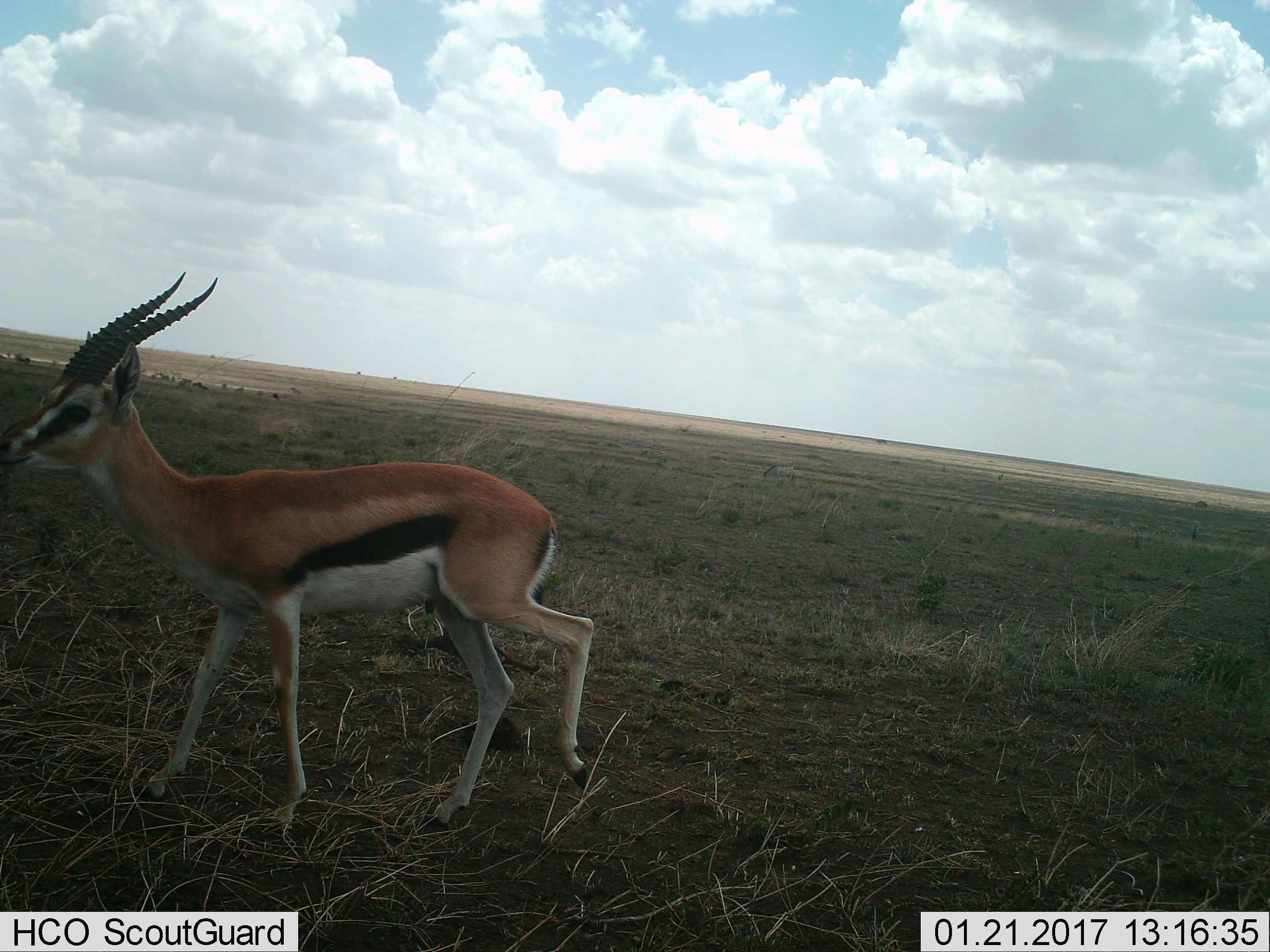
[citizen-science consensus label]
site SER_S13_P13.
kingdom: Animalia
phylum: Chordata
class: Mammalia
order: Artiodactyla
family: Bovidae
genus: Eudorcas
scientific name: Eudorcas thomsonii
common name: thomson's gazelle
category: gazellethomsons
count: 1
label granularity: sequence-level